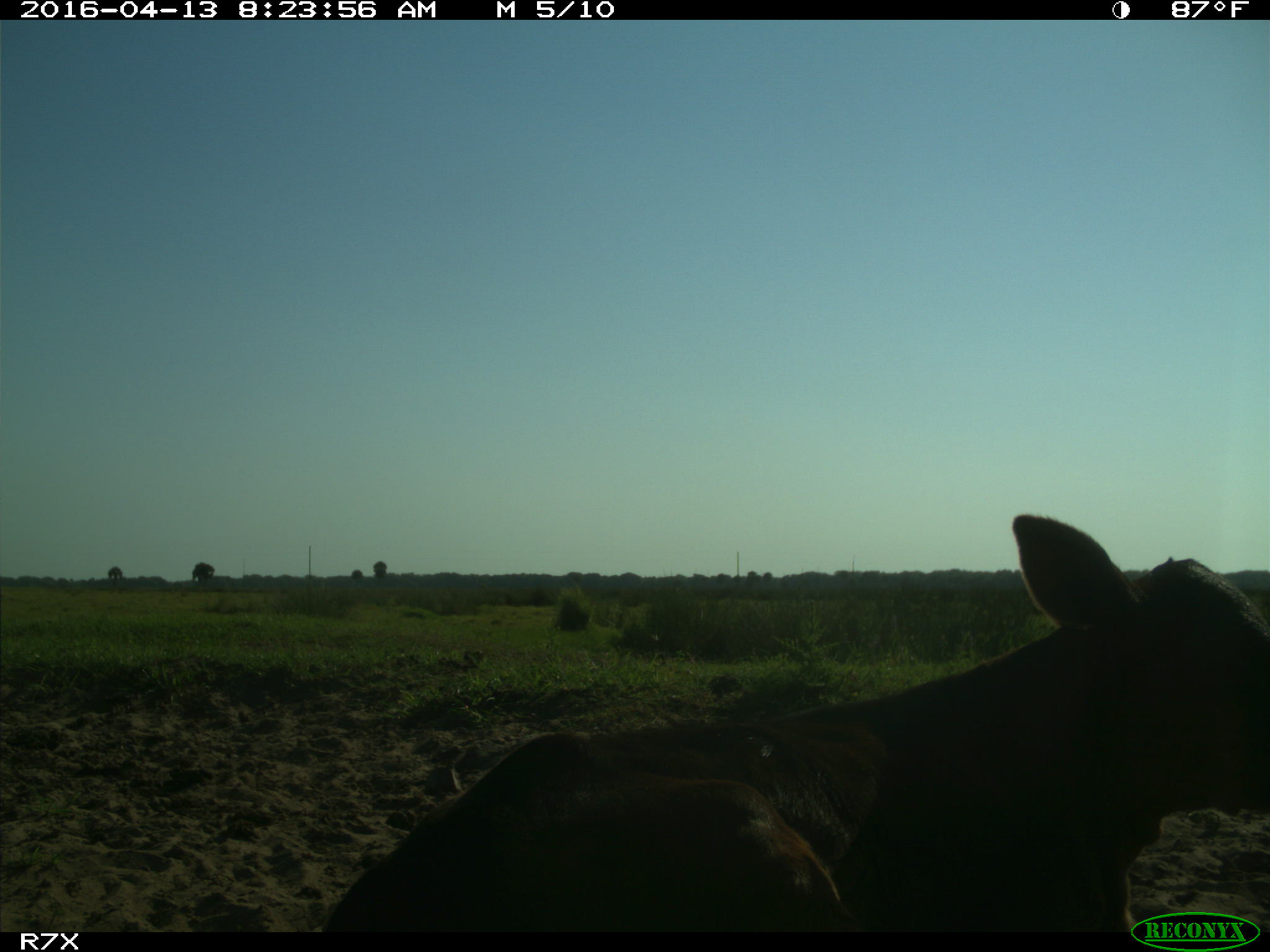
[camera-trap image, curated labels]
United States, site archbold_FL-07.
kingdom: Animalia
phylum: Chordata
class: Mammalia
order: Artiodactyla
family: Bovidae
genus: Bos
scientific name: Bos taurus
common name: domestic cow